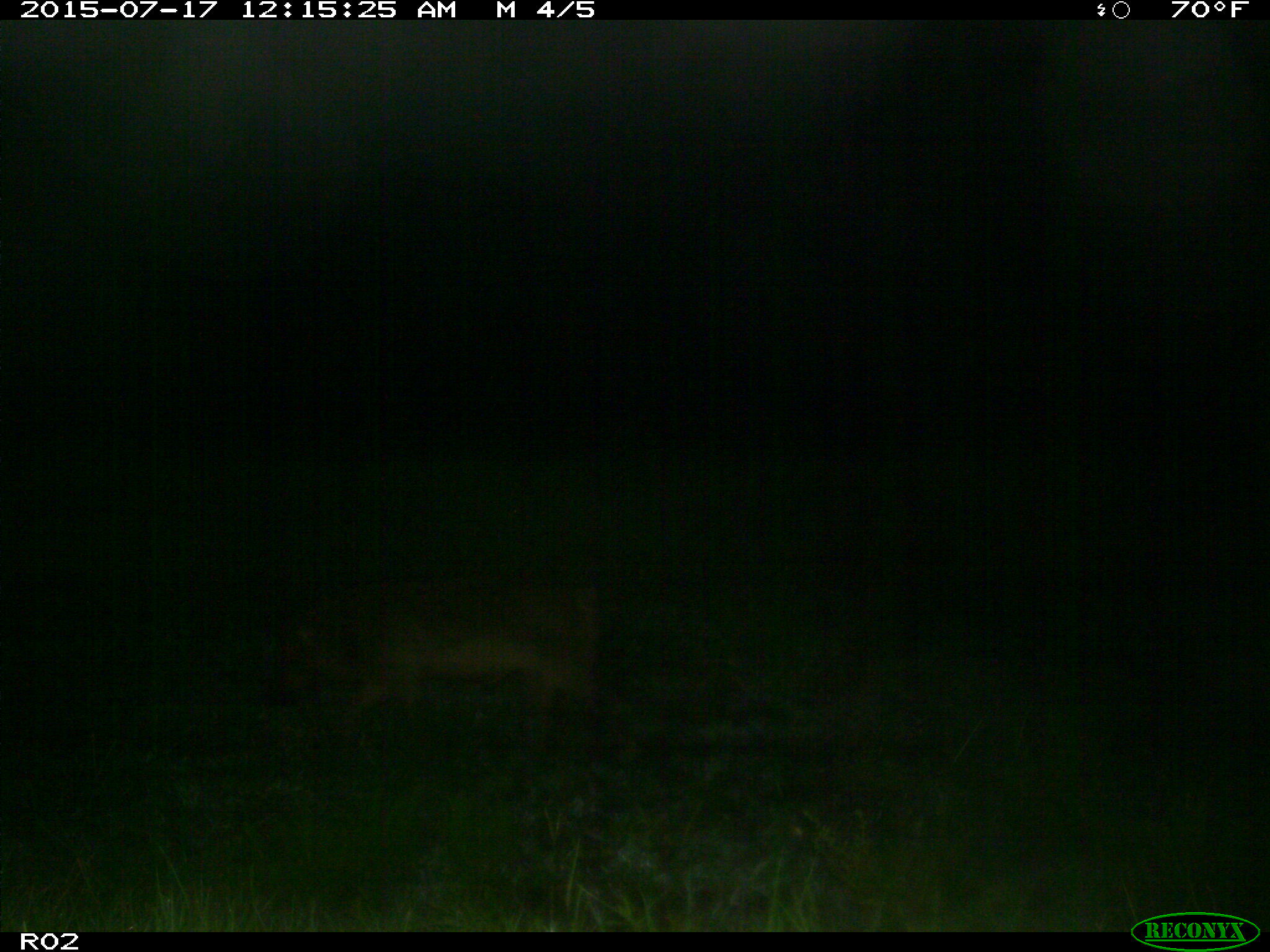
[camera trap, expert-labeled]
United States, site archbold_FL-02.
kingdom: Animalia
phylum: Chordata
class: Mammalia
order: Artiodactyla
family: Suidae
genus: Sus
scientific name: Sus scrofa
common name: wild boar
Sus scrofa (wild boar).